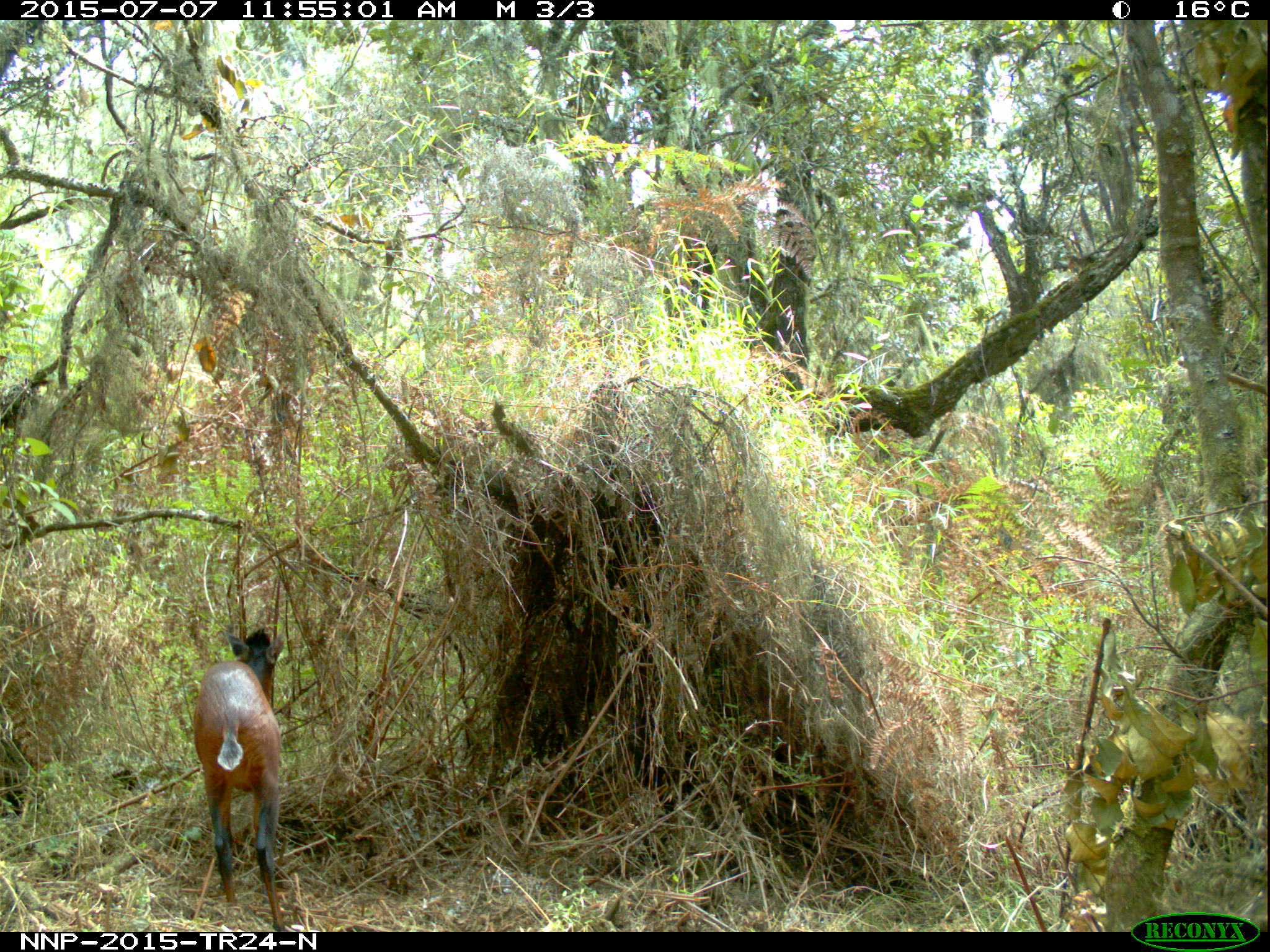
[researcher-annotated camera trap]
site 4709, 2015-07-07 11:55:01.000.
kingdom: Animalia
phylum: Chordata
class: Mammalia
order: Artiodactyla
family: Bovidae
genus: Cephalophus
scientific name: Cephalophus nigrifrons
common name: black-fronted duiker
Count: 1.